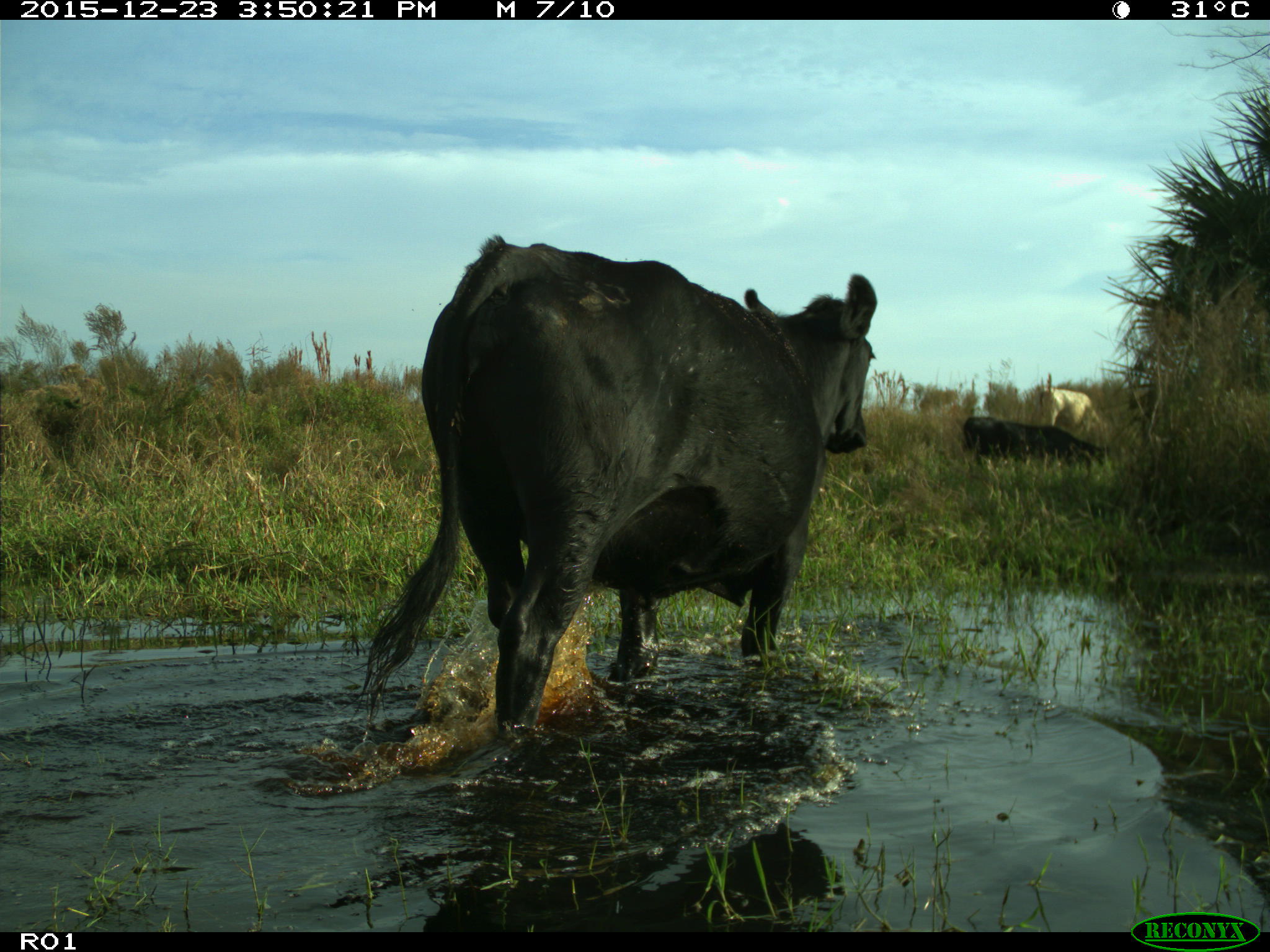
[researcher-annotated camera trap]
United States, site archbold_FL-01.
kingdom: Animalia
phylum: Chordata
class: Mammalia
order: Artiodactyla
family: Bovidae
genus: Bos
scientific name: Bos taurus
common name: domestic cow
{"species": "Bos taurus (domestic cow)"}